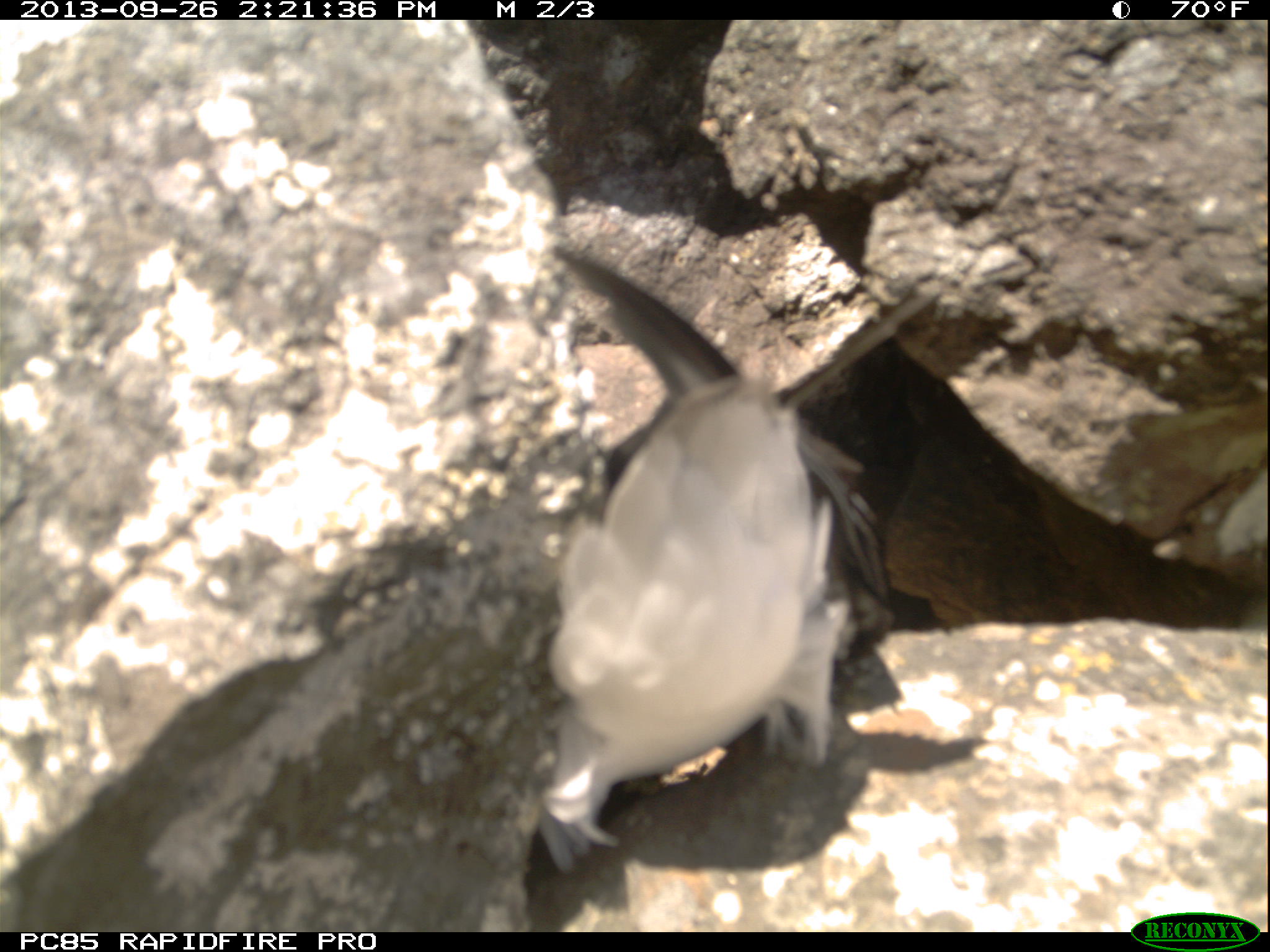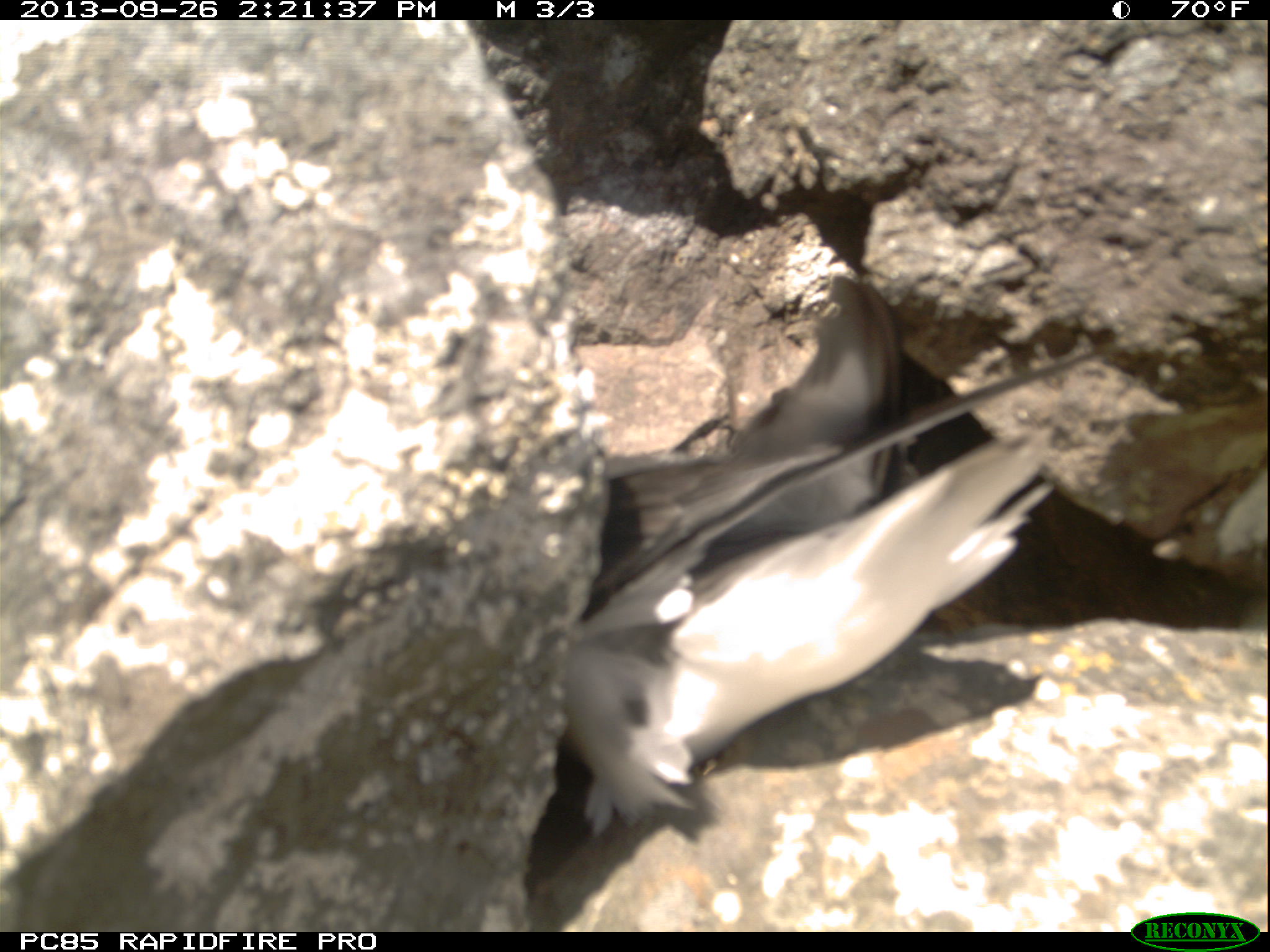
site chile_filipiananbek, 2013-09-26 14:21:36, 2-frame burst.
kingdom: Animalia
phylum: Chordata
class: Aves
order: Procellariiformes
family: Procellariidae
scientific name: Procellariidae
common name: petrel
Petrel (Procellariidae).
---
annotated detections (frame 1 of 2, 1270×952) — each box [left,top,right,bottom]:
petrel: [528,242,856,871]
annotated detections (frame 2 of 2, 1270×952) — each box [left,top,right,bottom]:
petrel: [535,275,1080,835]